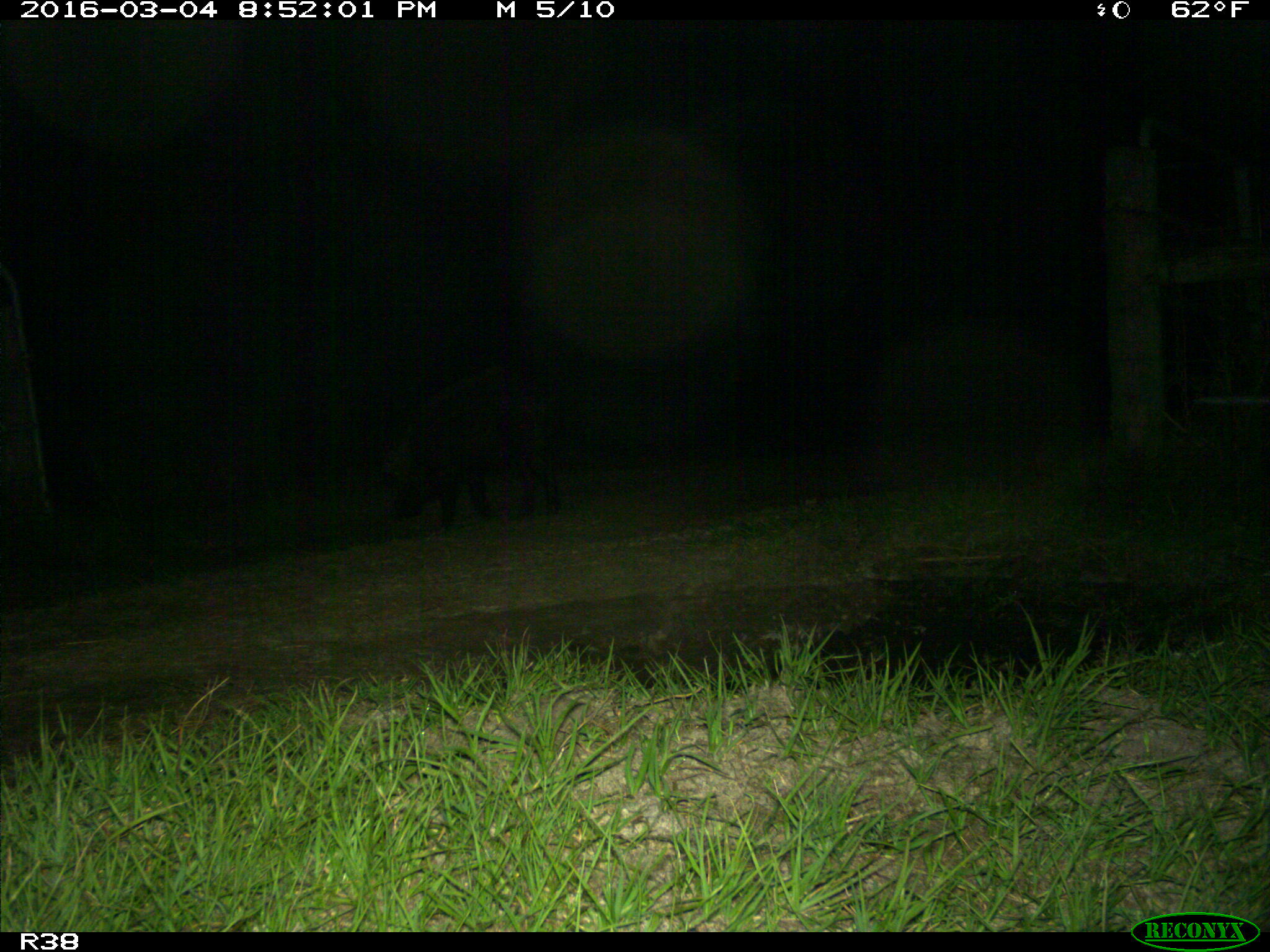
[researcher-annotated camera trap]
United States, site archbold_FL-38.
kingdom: Animalia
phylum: Chordata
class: Mammalia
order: Artiodactyla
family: Suidae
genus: Sus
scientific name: Sus scrofa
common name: wild boar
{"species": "Sus scrofa (wild boar)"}